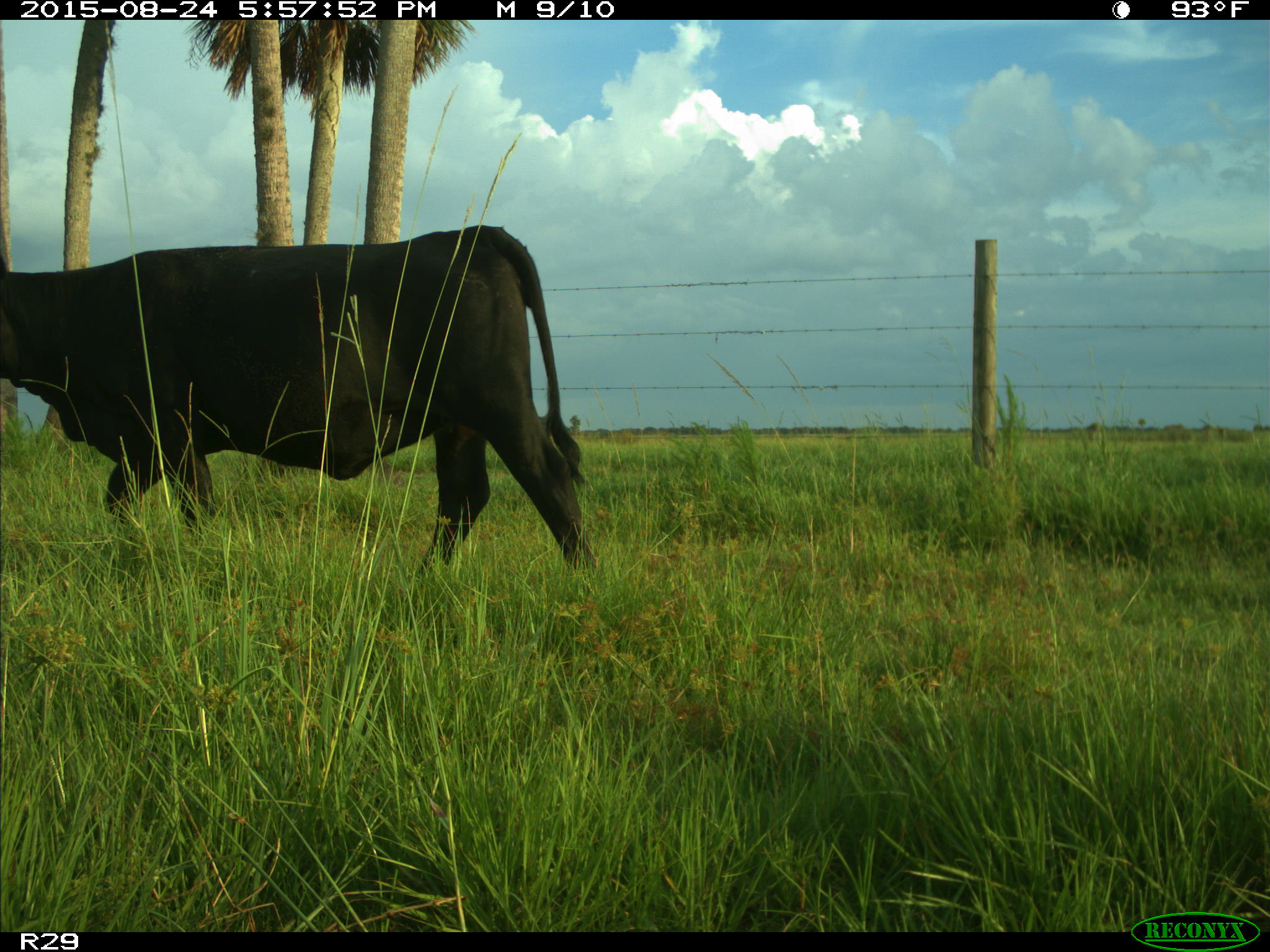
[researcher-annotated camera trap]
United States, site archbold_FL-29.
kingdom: Animalia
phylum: Chordata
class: Mammalia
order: Artiodactyla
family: Bovidae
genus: Bos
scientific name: Bos taurus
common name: domestic cow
Bos taurus (domestic cow).